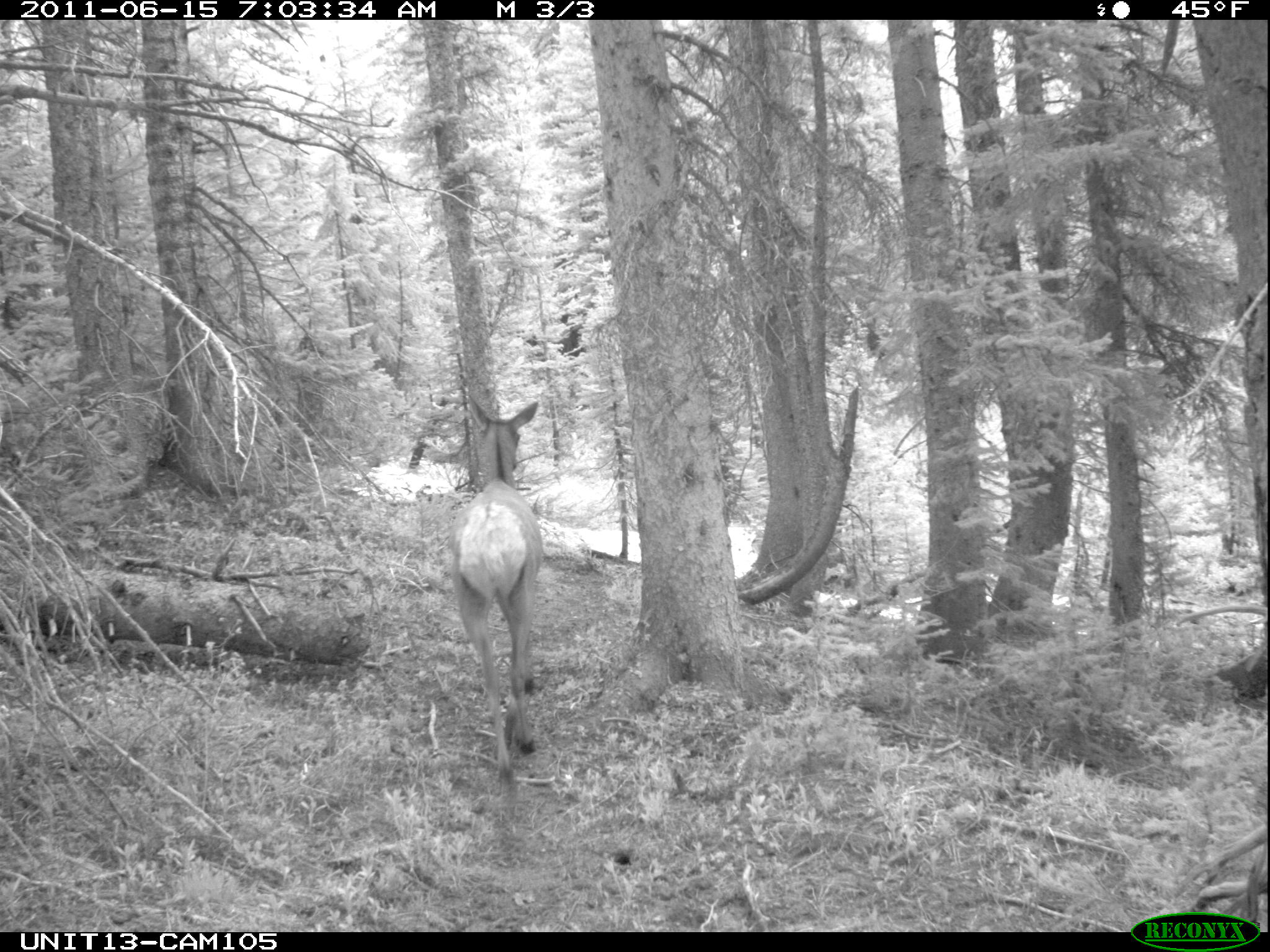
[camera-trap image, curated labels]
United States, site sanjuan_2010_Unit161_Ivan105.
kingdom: Animalia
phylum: Chordata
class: Mammalia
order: Artiodactyla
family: Cervidae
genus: Cervus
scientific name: Cervus elaphus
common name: red deer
Cervus elaphus (red deer).